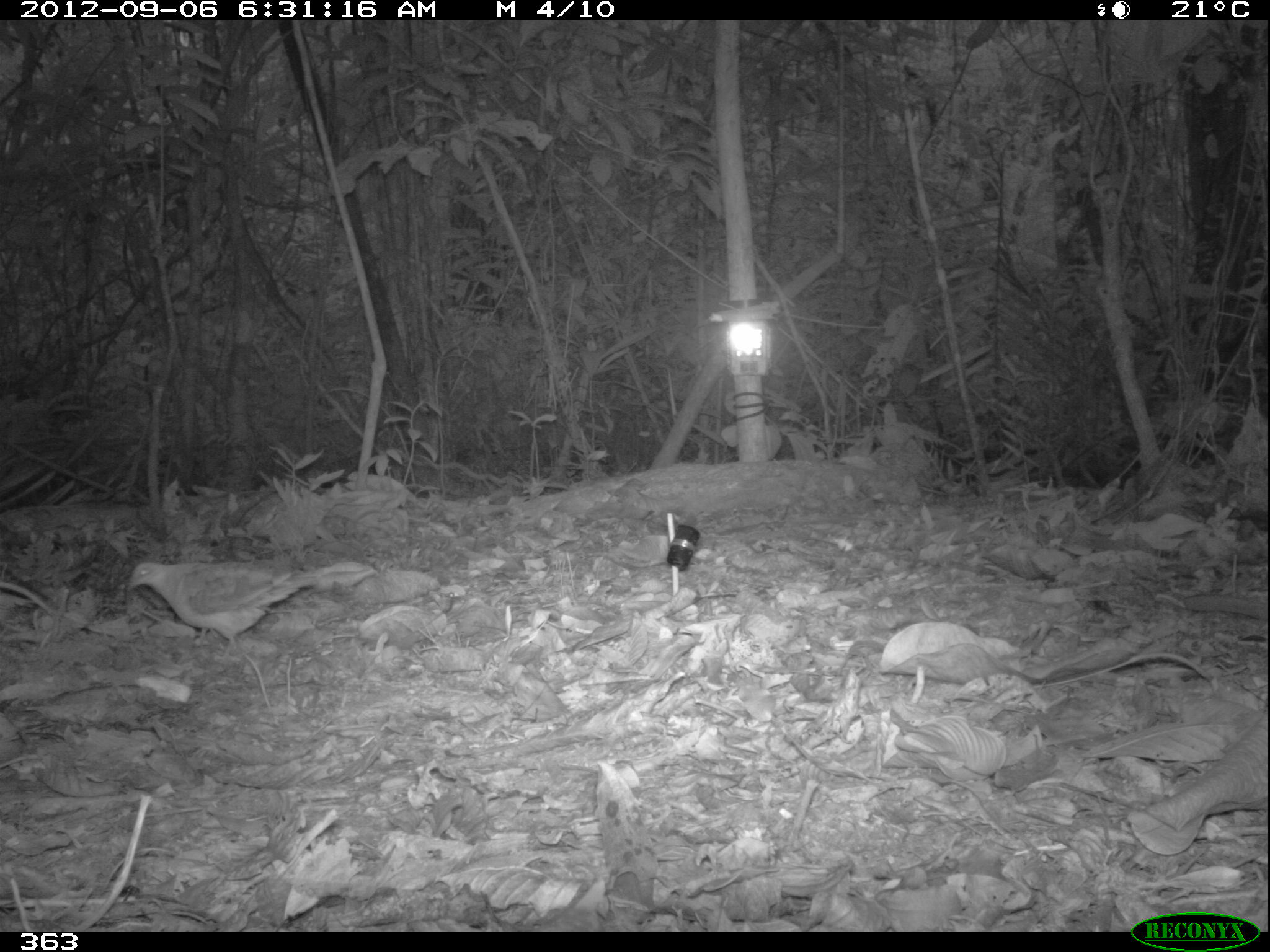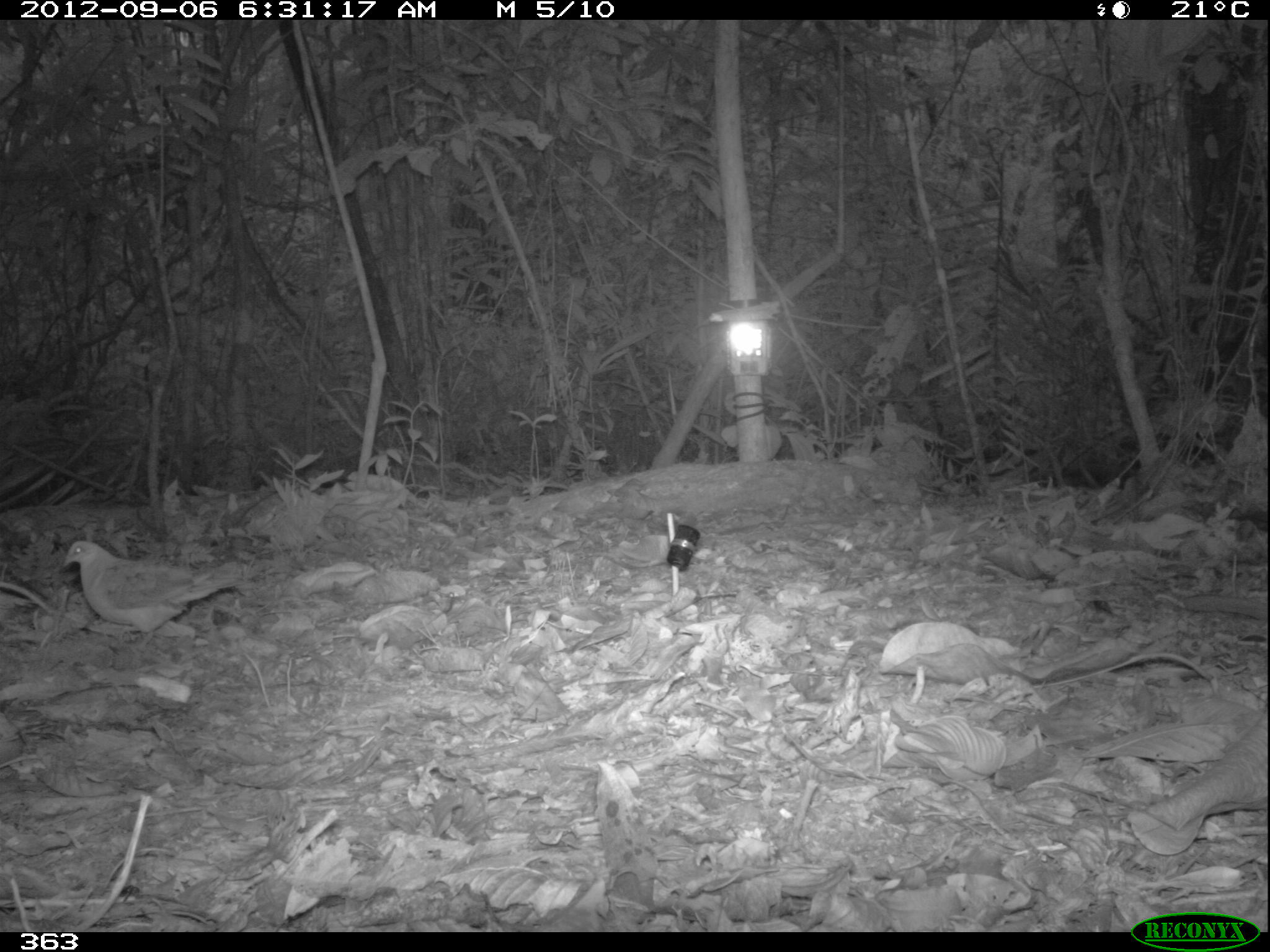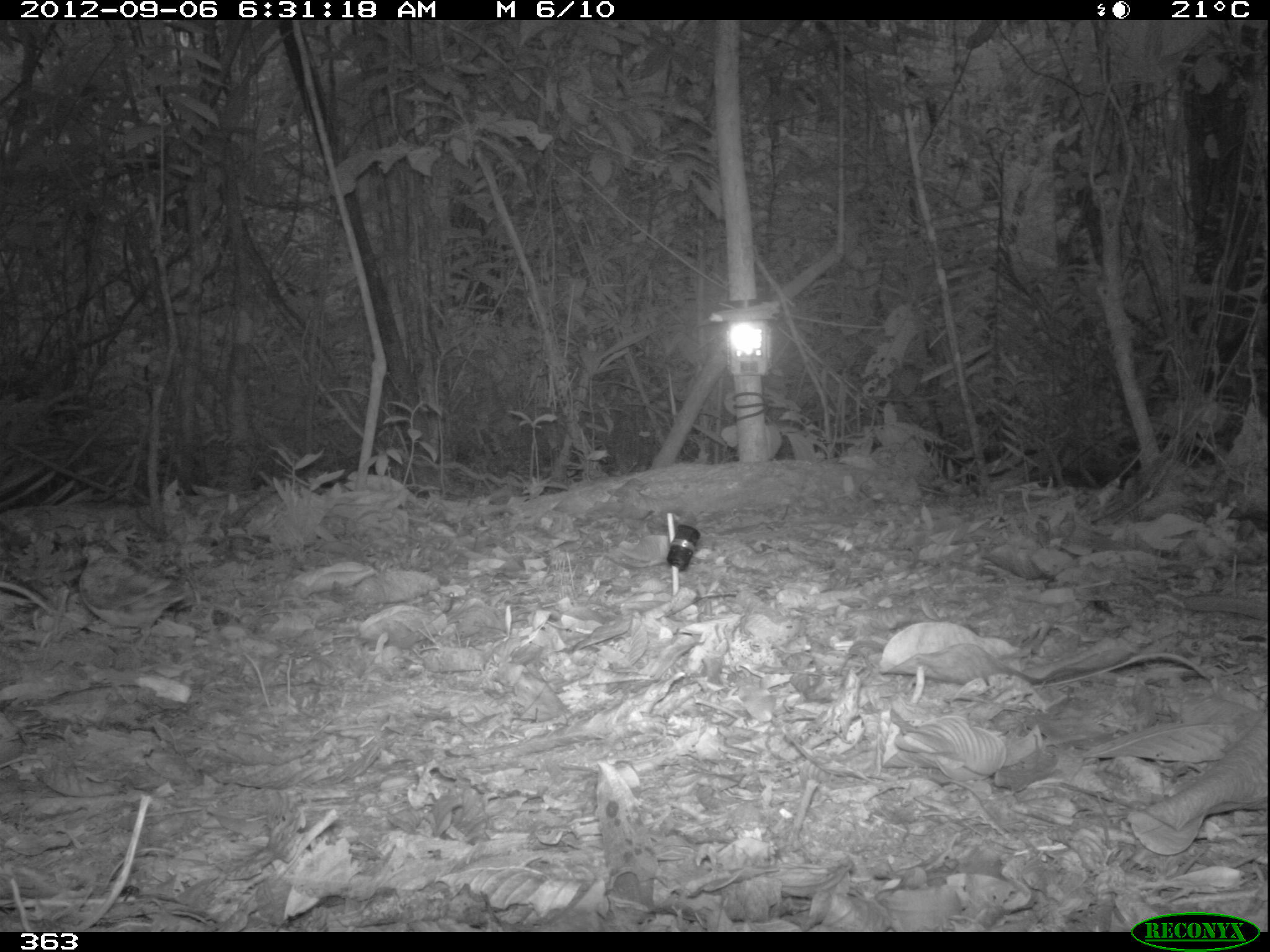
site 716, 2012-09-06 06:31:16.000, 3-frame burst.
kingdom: Animalia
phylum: Chordata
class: Aves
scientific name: Aves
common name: bird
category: unknown bird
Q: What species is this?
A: Unknown bird (bird) (Aves).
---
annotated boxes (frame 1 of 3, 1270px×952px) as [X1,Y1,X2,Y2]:
unknown bird: [126,555,318,655]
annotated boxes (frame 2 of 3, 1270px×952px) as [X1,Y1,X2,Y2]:
unknown bird: [61,540,246,655]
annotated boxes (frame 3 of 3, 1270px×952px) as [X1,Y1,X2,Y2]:
unknown bird: [79,546,192,648]